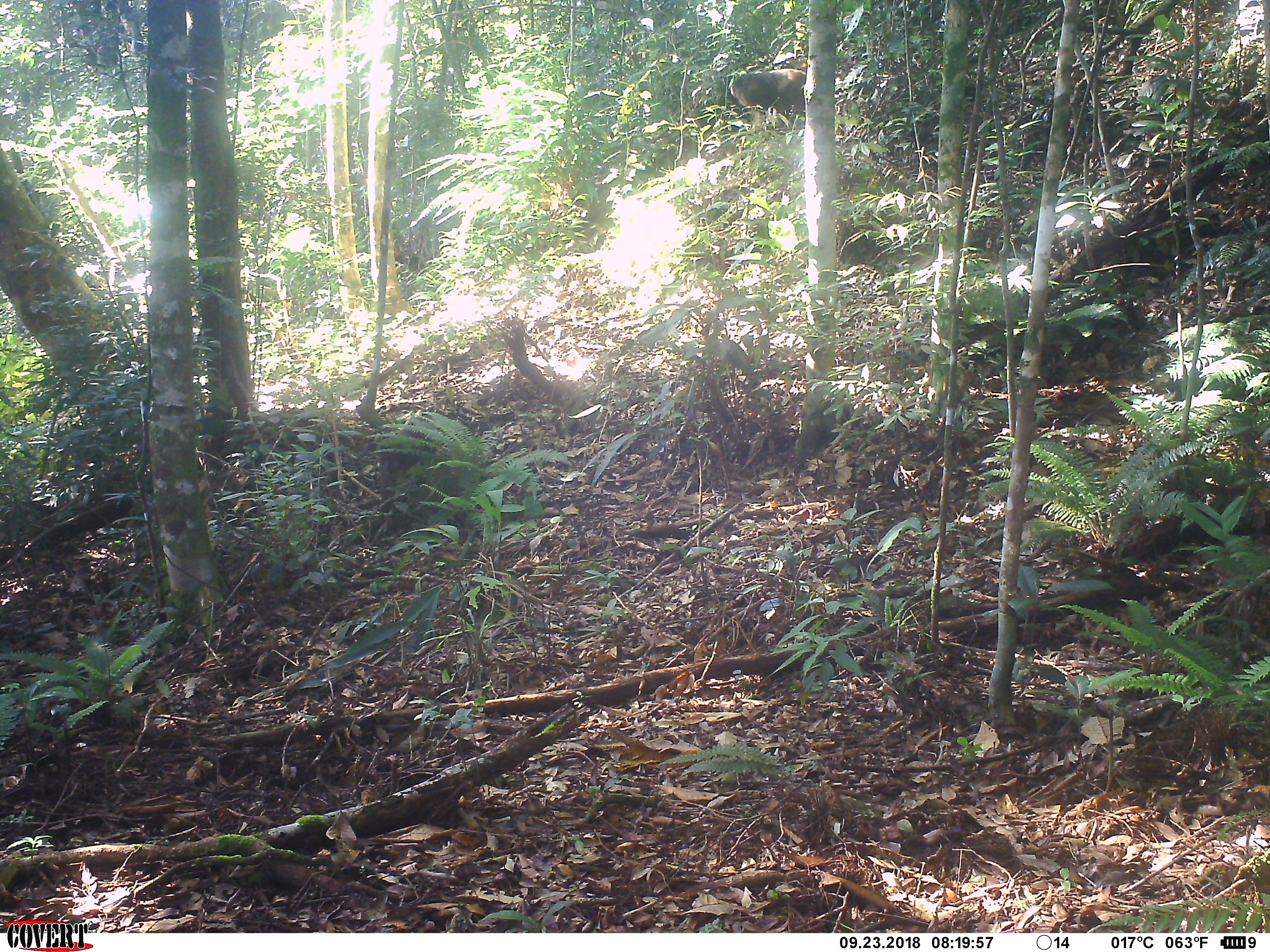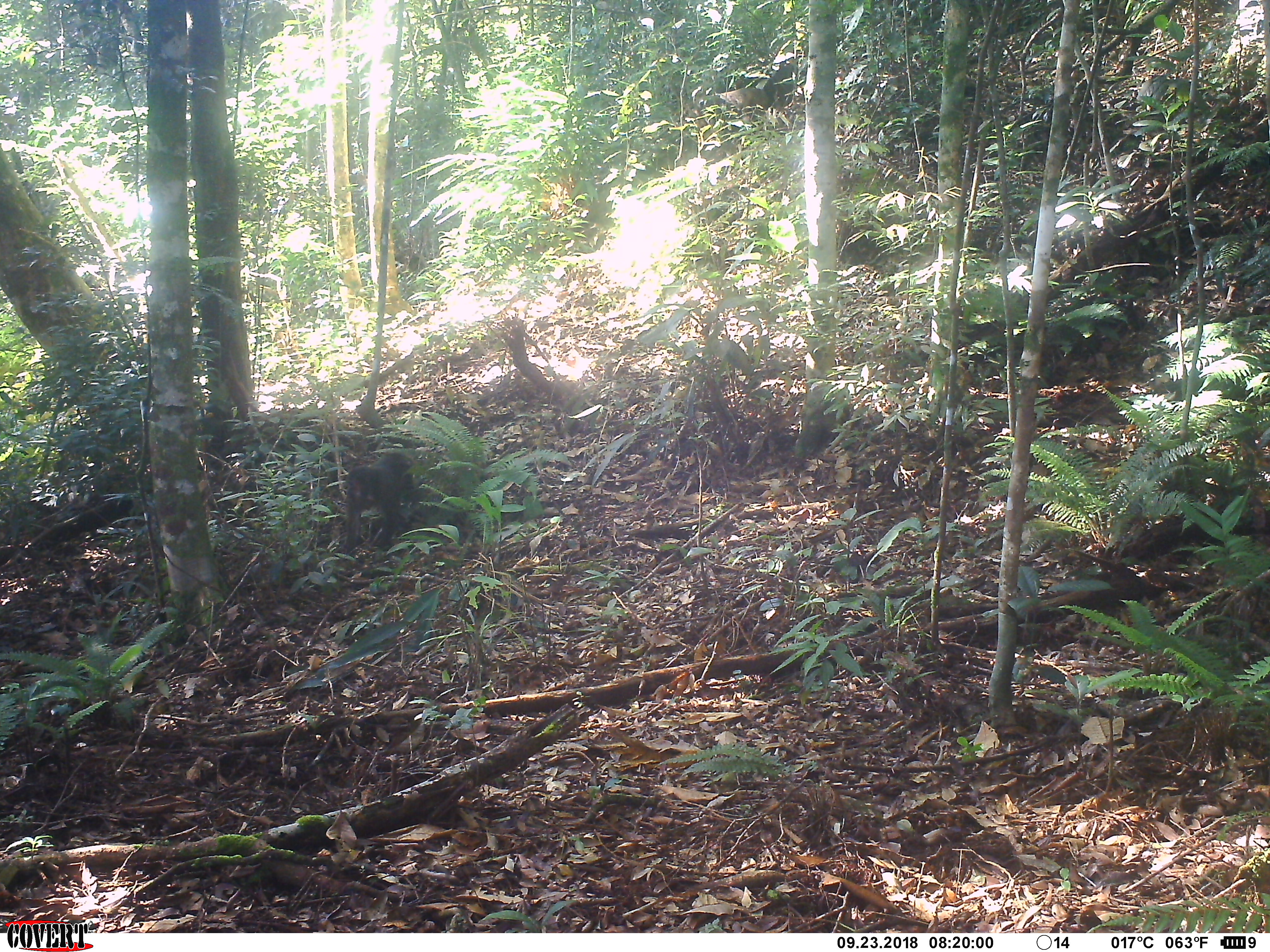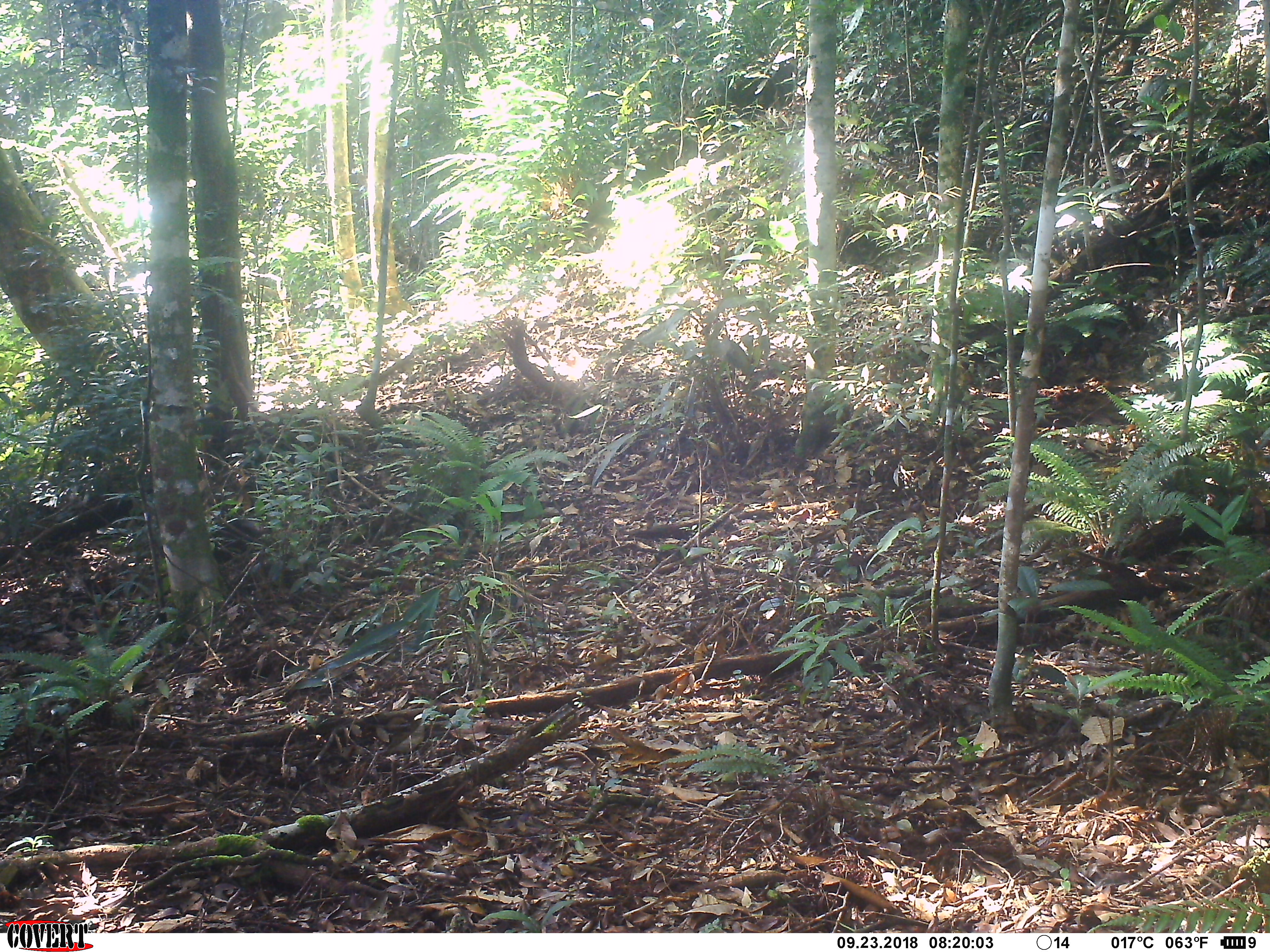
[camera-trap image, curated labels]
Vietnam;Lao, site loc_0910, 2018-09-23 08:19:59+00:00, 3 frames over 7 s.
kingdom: Animalia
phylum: Chordata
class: Mammalia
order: Primates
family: Cercopithecidae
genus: Macaca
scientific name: Macaca arctoides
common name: stump-tailed macaque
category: stump tailed macaque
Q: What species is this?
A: Stump tailed macaque (stump-tailed macaque) (Macaca arctoides).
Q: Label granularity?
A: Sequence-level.